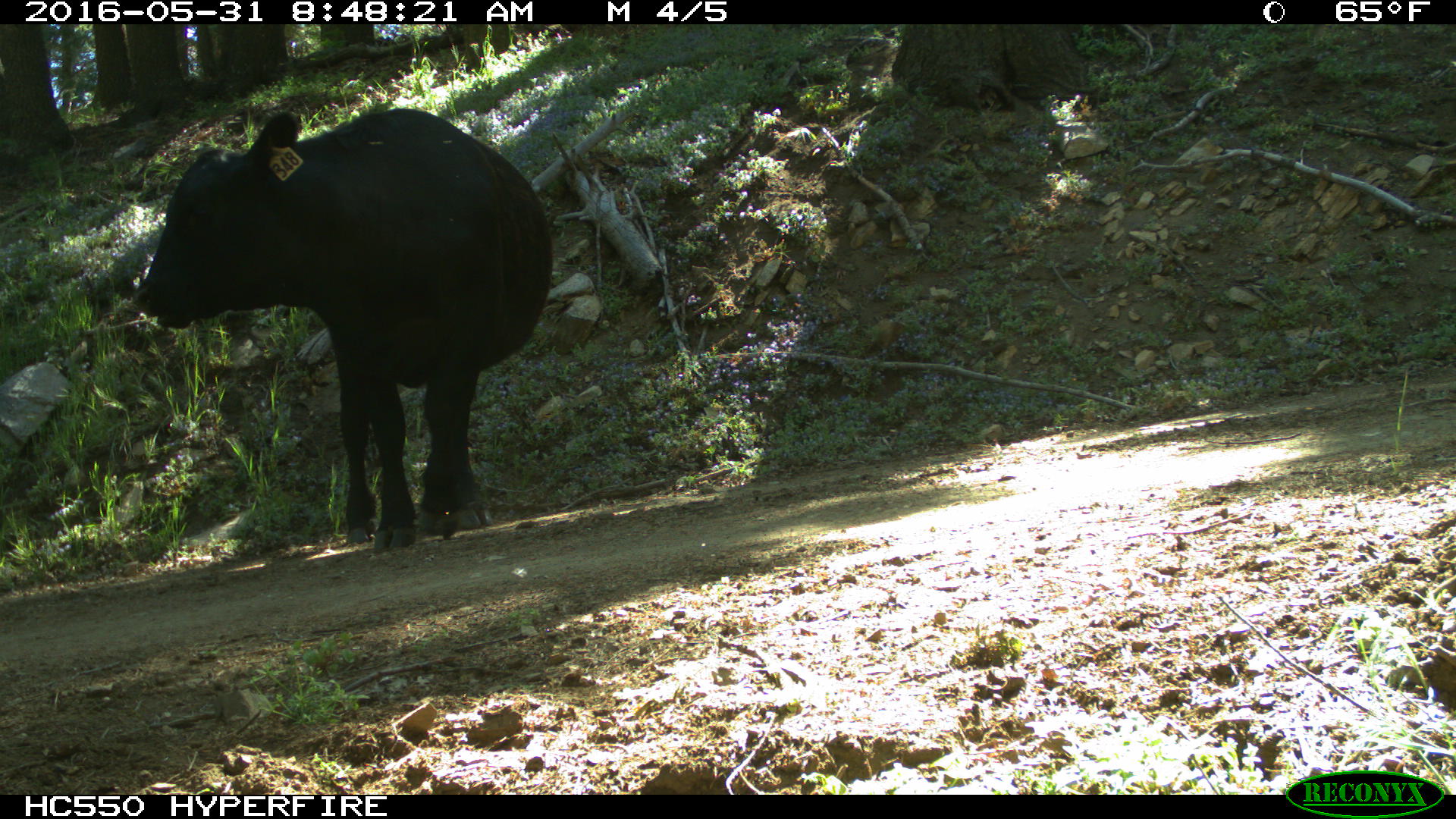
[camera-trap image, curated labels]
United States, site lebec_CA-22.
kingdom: Animalia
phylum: Chordata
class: Mammalia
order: Artiodactyla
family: Bovidae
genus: Bos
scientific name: Bos taurus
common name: domestic cow